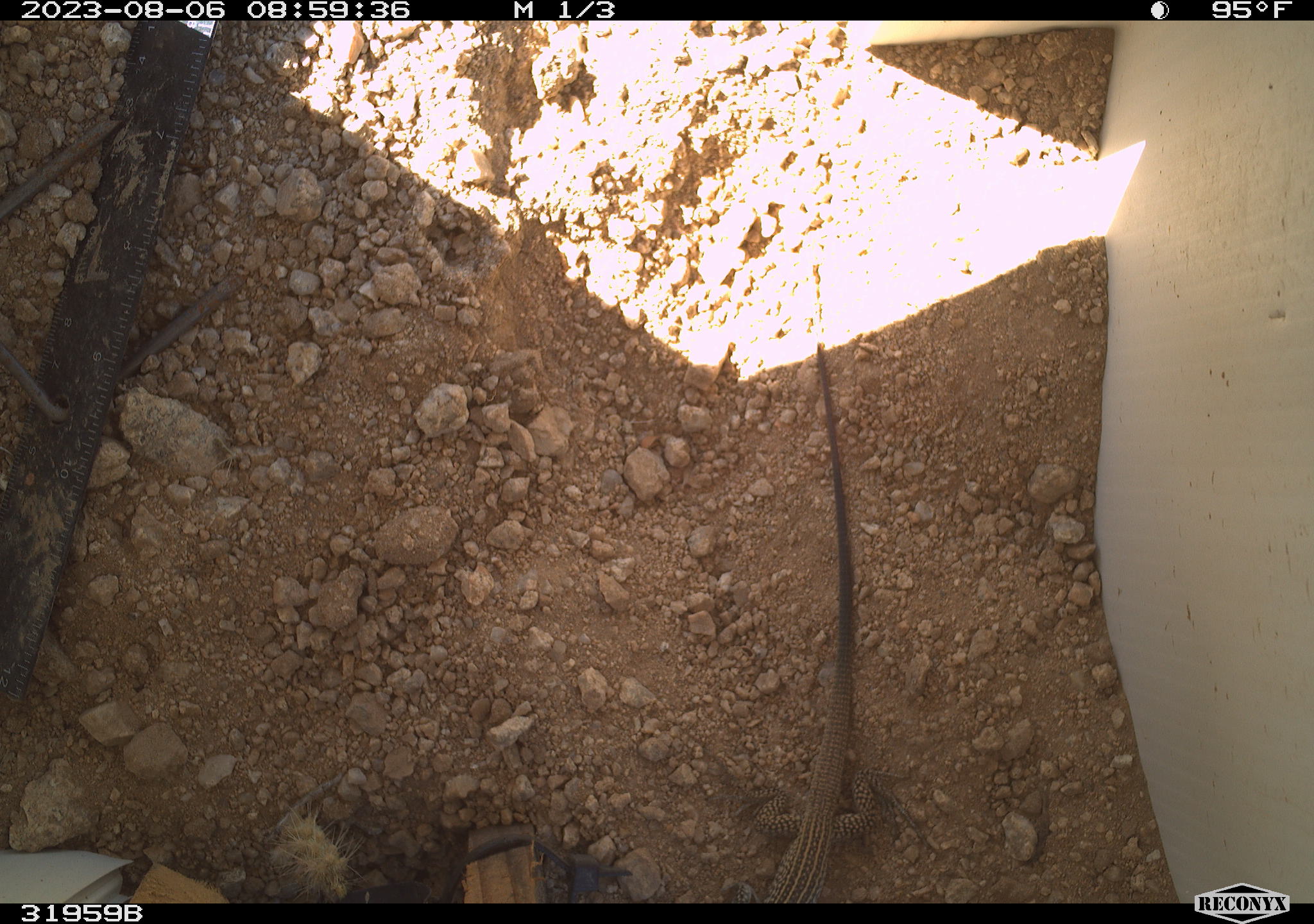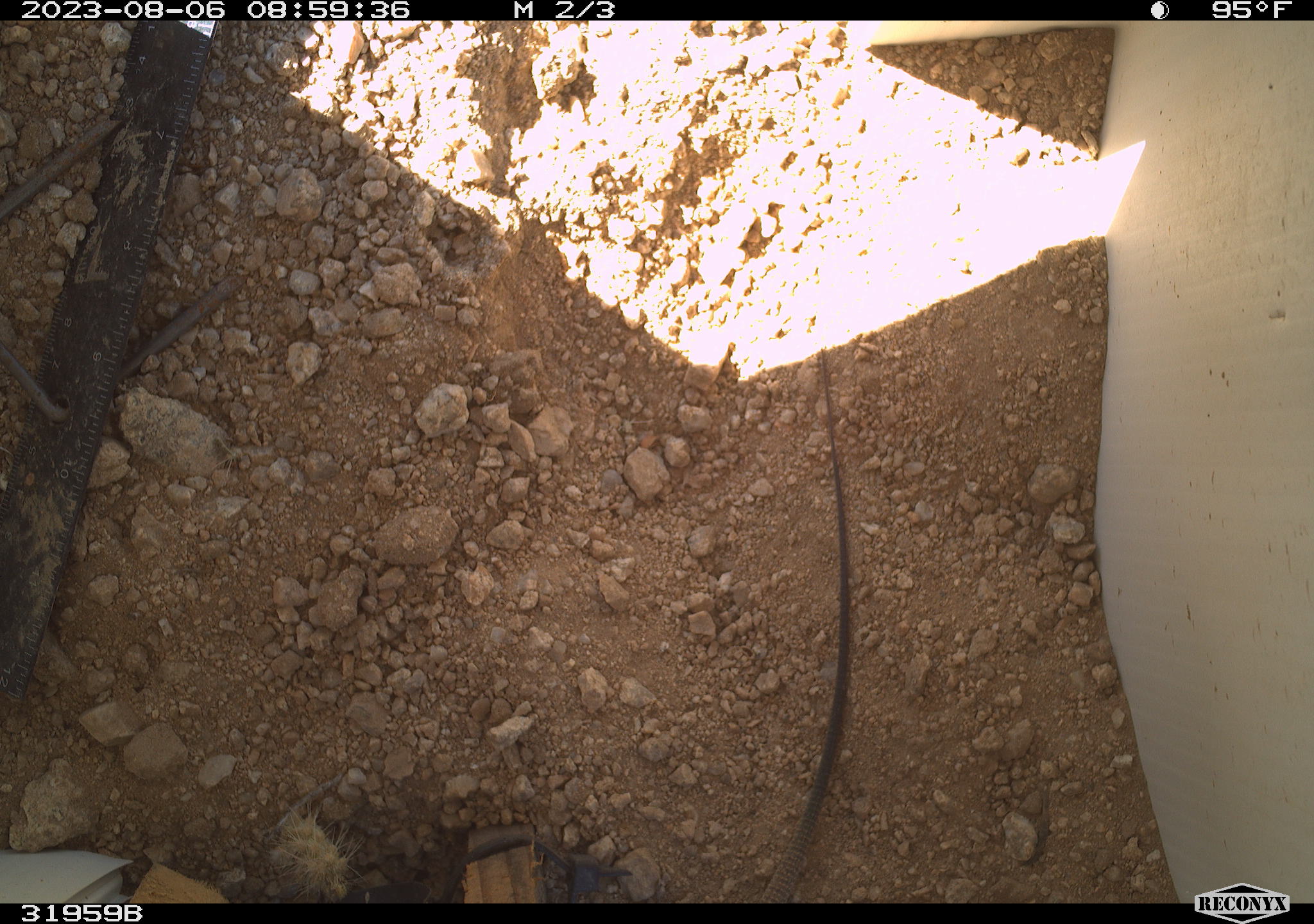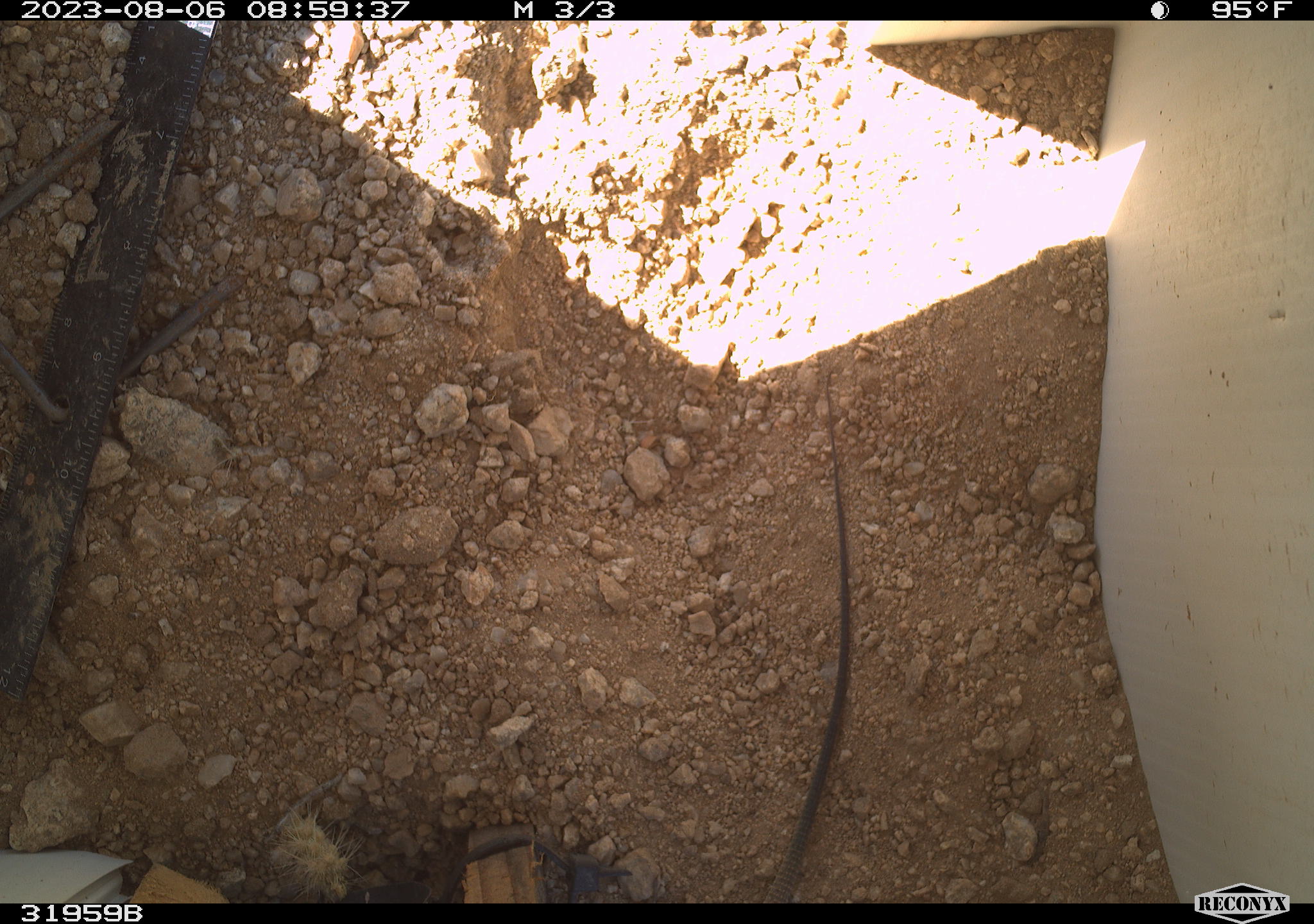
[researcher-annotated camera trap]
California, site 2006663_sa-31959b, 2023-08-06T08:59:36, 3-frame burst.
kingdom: Animalia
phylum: Chordata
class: Reptilia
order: Squamata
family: Teiidae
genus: Aspidoscelis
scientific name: Aspidoscelis tigris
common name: western whiptail